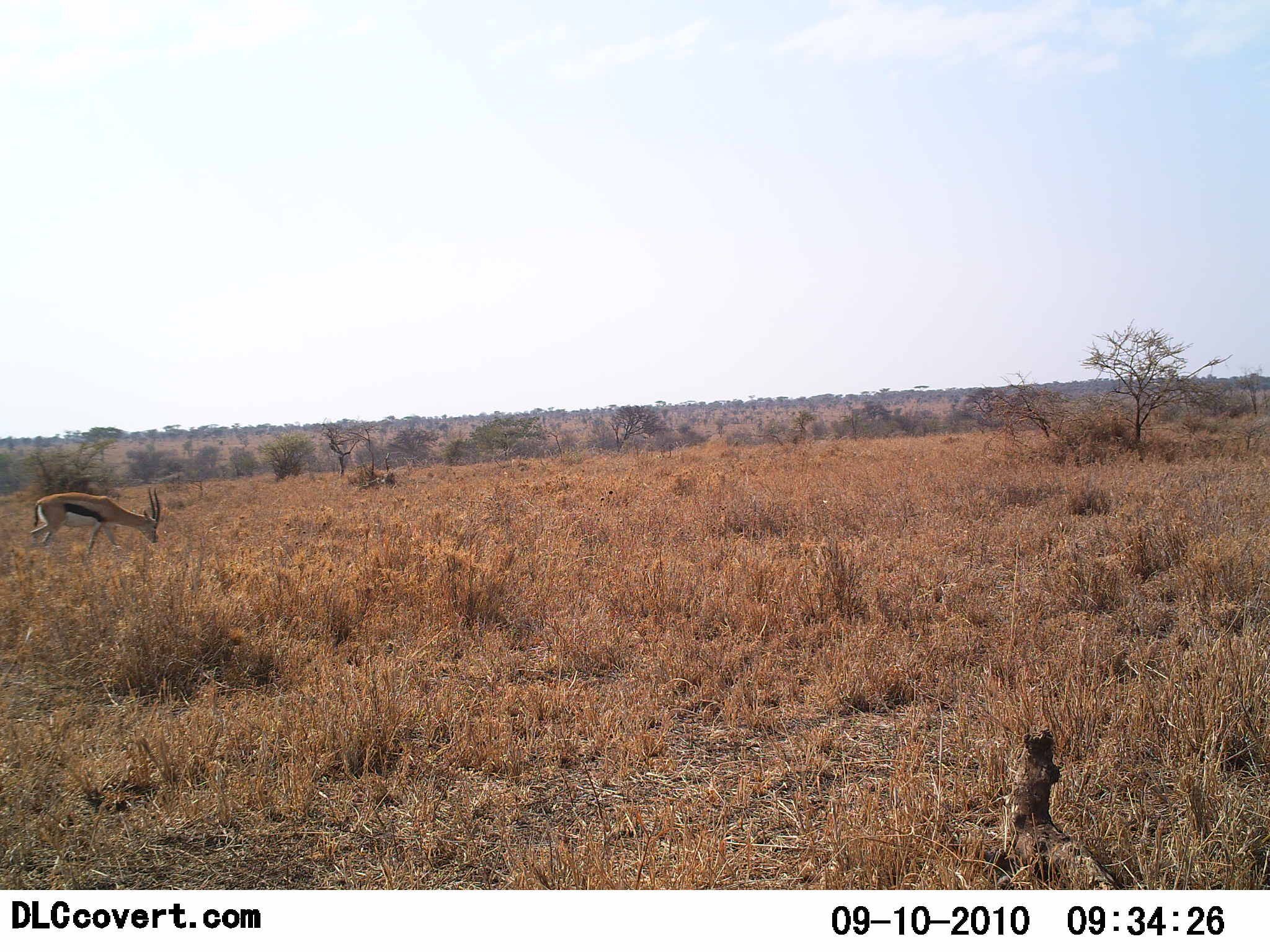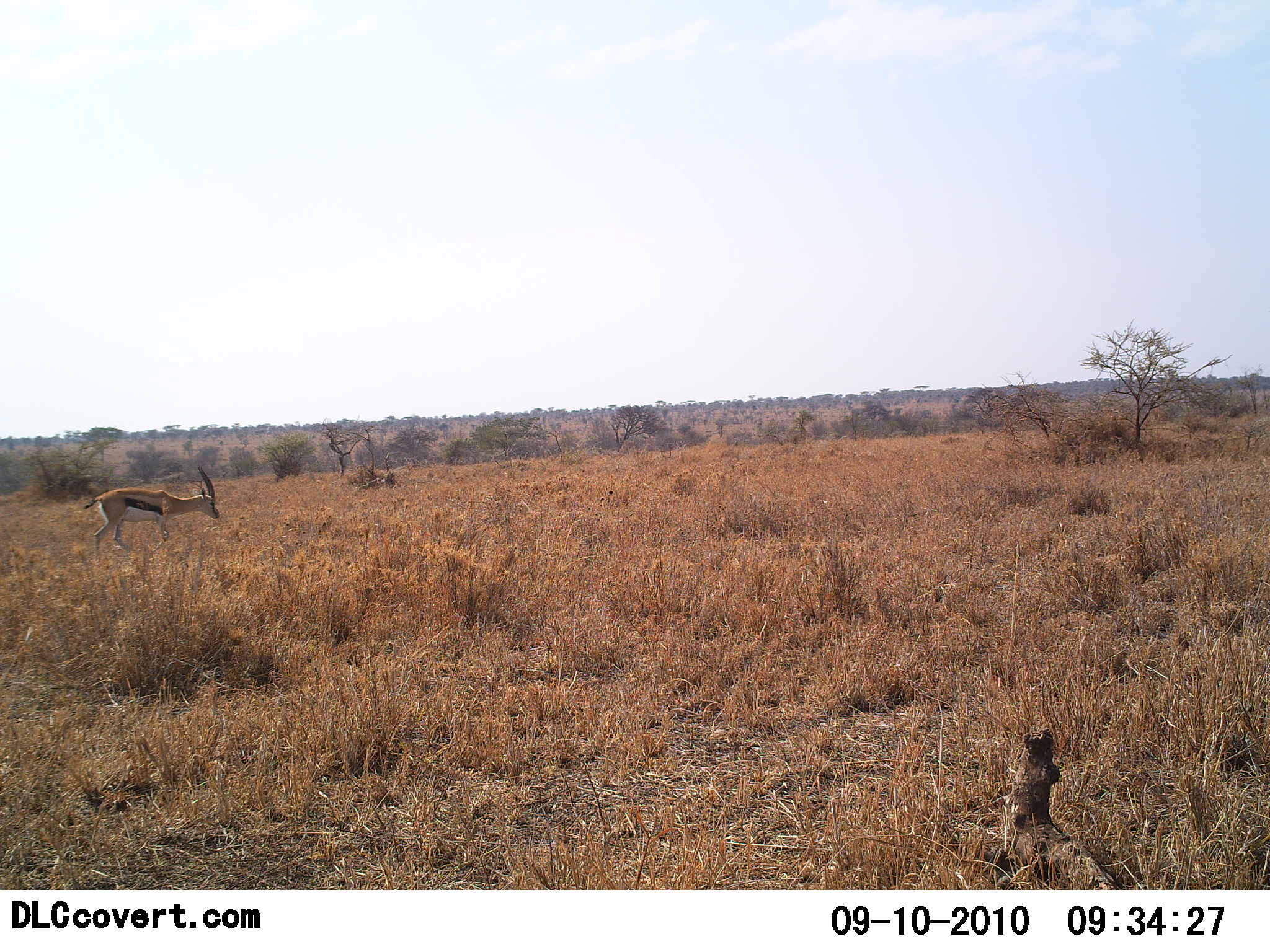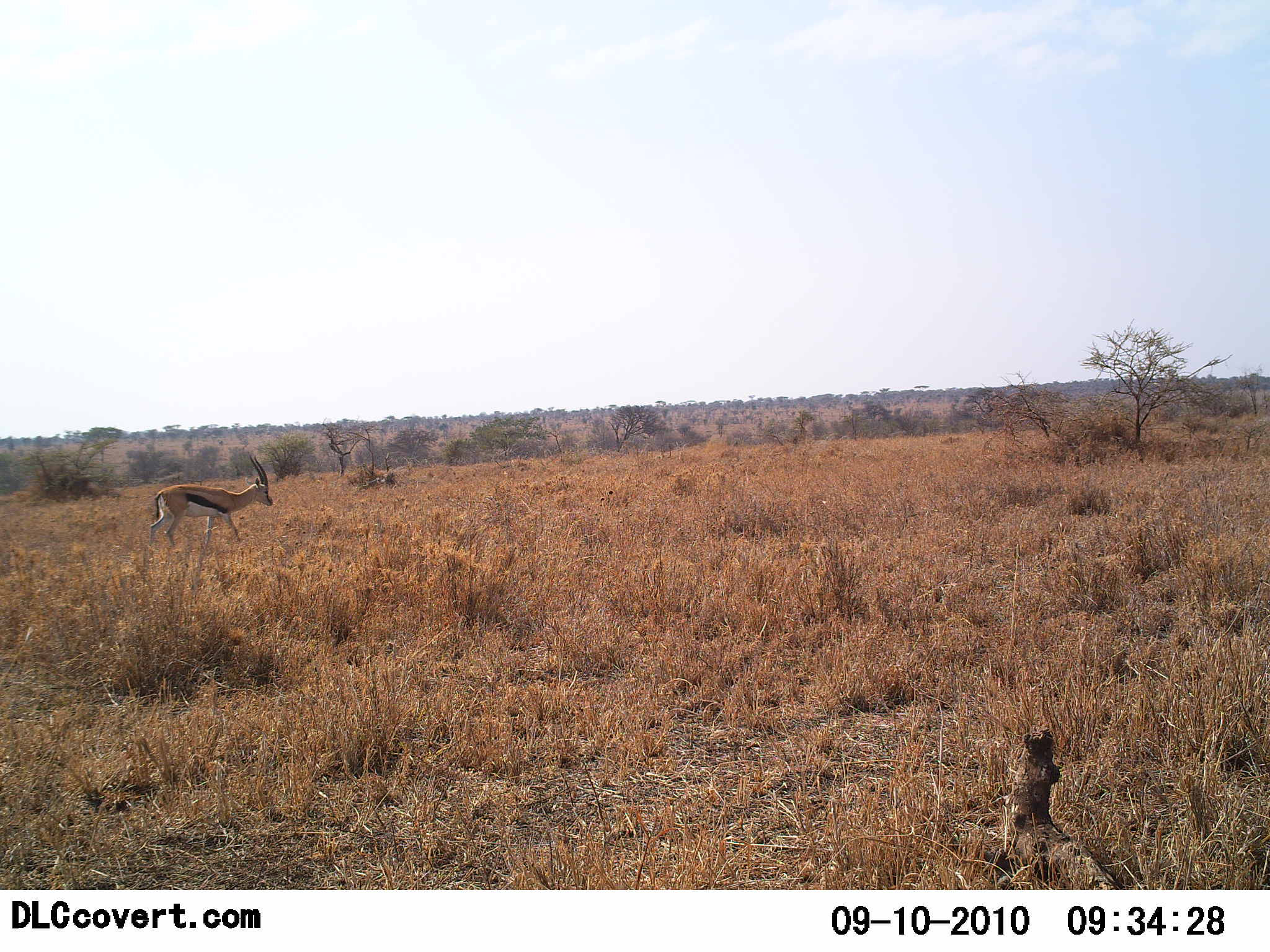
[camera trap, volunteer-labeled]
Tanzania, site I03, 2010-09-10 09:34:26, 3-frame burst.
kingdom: Animalia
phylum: Chordata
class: Mammalia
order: Artiodactyla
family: Bovidae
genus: Eudorcas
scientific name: Eudorcas thomsonii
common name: thomson's gazelle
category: gazellethomsons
Gazellethomsons (thomson's gazelle) (Eudorcas thomsonii), count 1. Behavior (volunteer vote fractions): standing 0%, resting 0%, moving 93%, interacting 0%. Young present (vote fraction): 0%. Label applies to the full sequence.